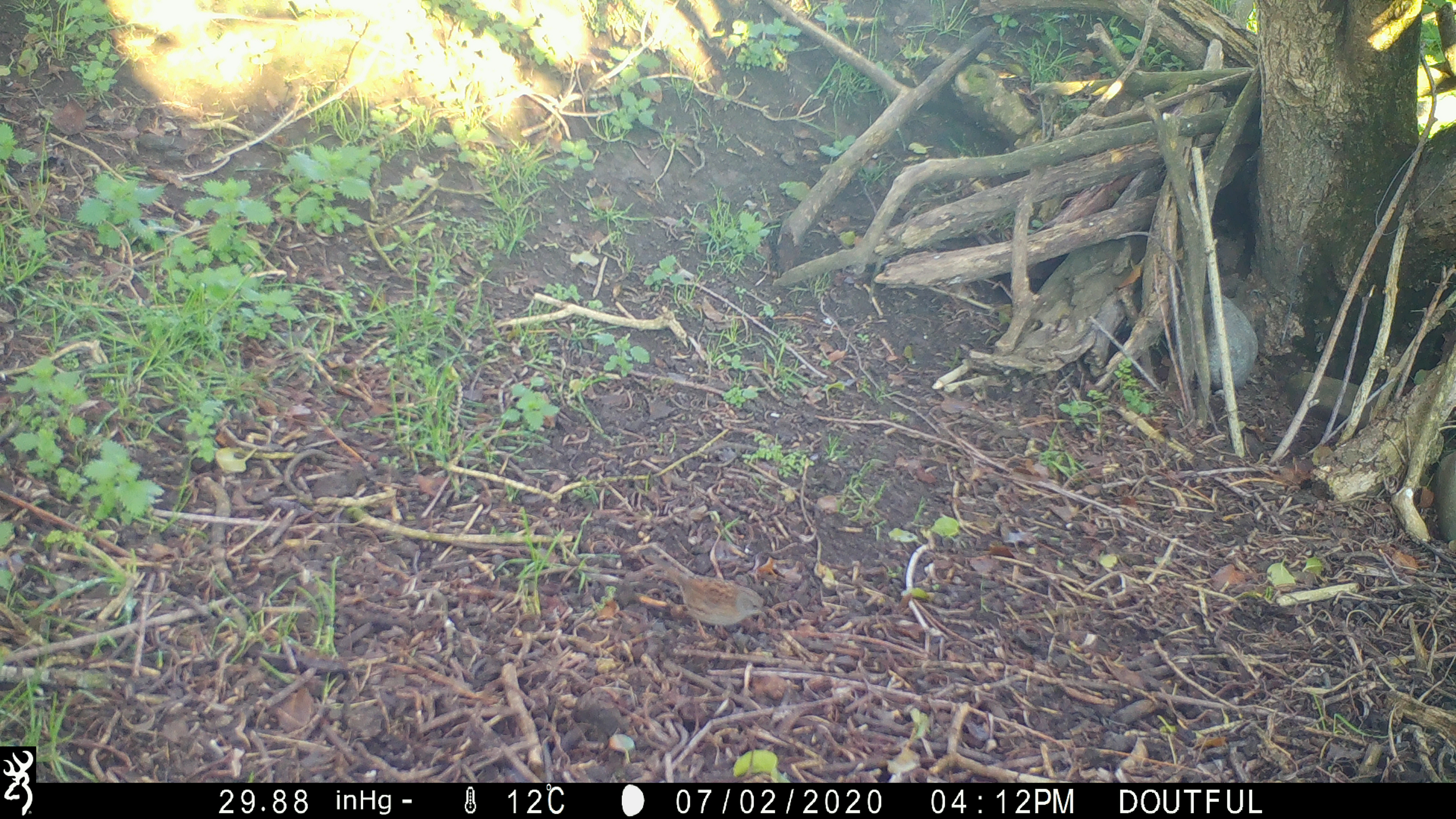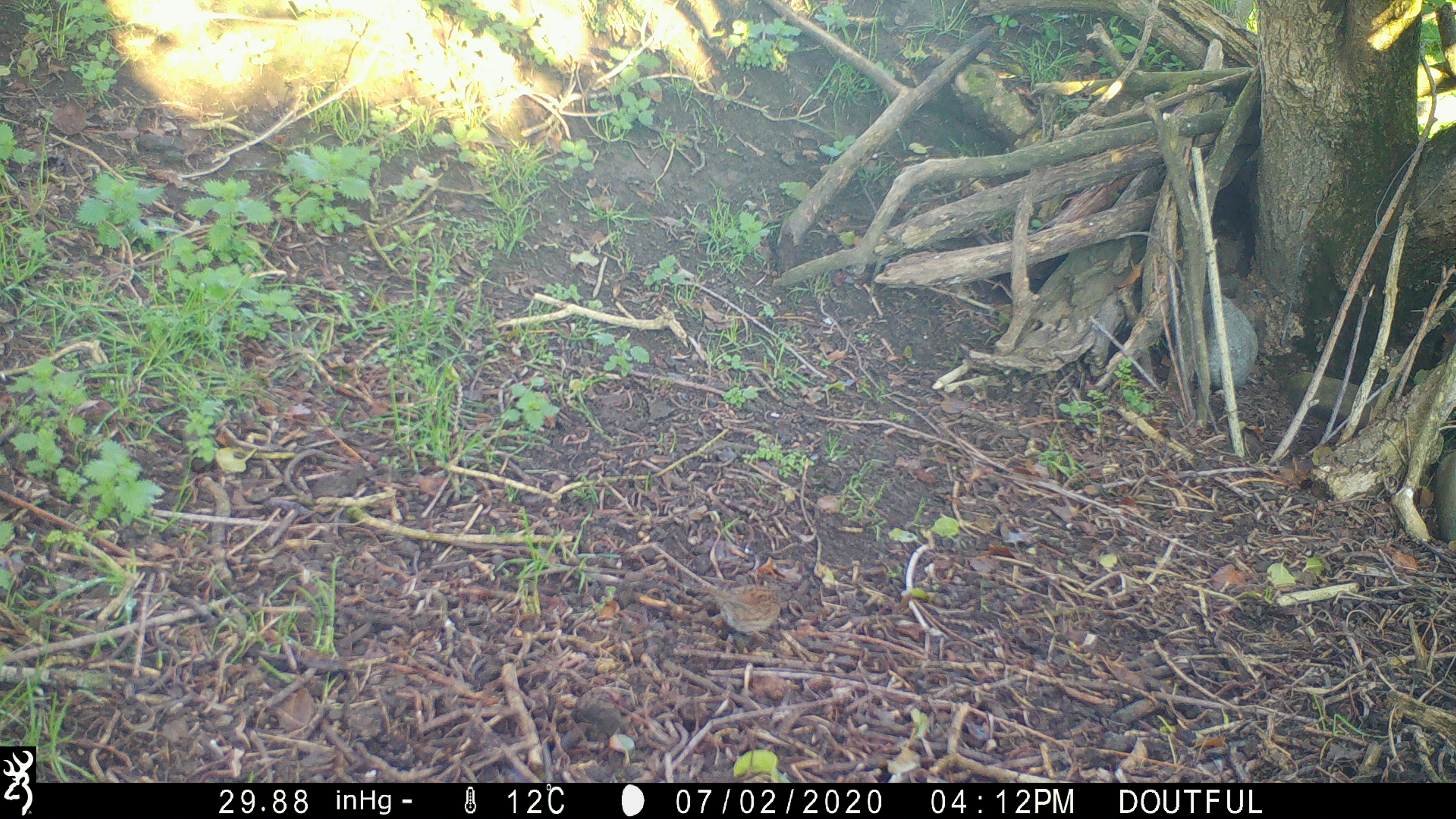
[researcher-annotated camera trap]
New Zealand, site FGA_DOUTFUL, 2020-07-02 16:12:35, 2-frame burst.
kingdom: Animalia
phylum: Chordata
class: Aves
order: Passeriformes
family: Prunellidae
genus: Prunella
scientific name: Prunella modularis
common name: dunnock